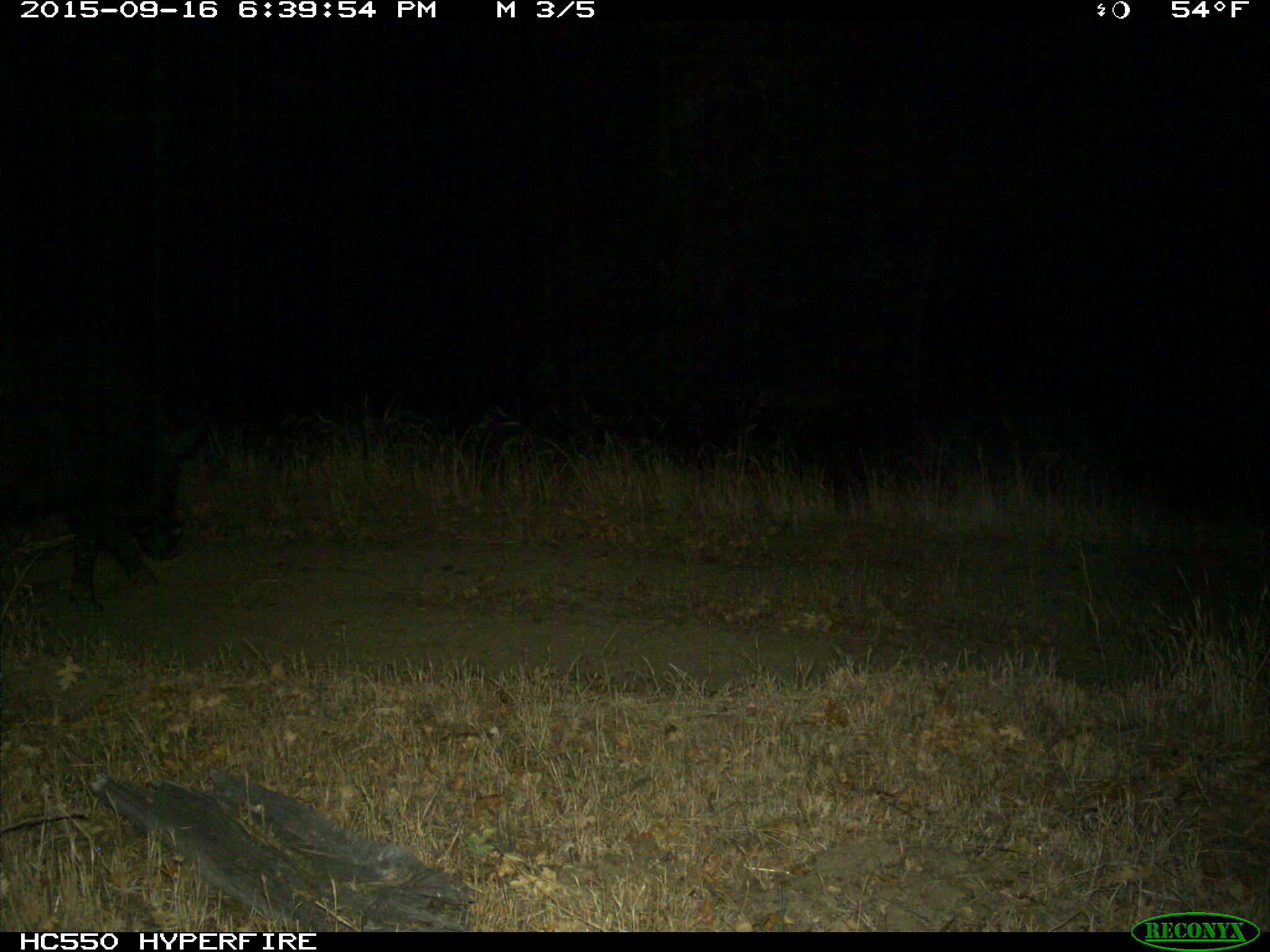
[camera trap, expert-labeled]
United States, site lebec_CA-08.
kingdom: Animalia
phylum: Chordata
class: Mammalia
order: Artiodactyla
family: Suidae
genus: Sus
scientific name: Sus scrofa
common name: wild boar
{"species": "Sus scrofa (wild boar)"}